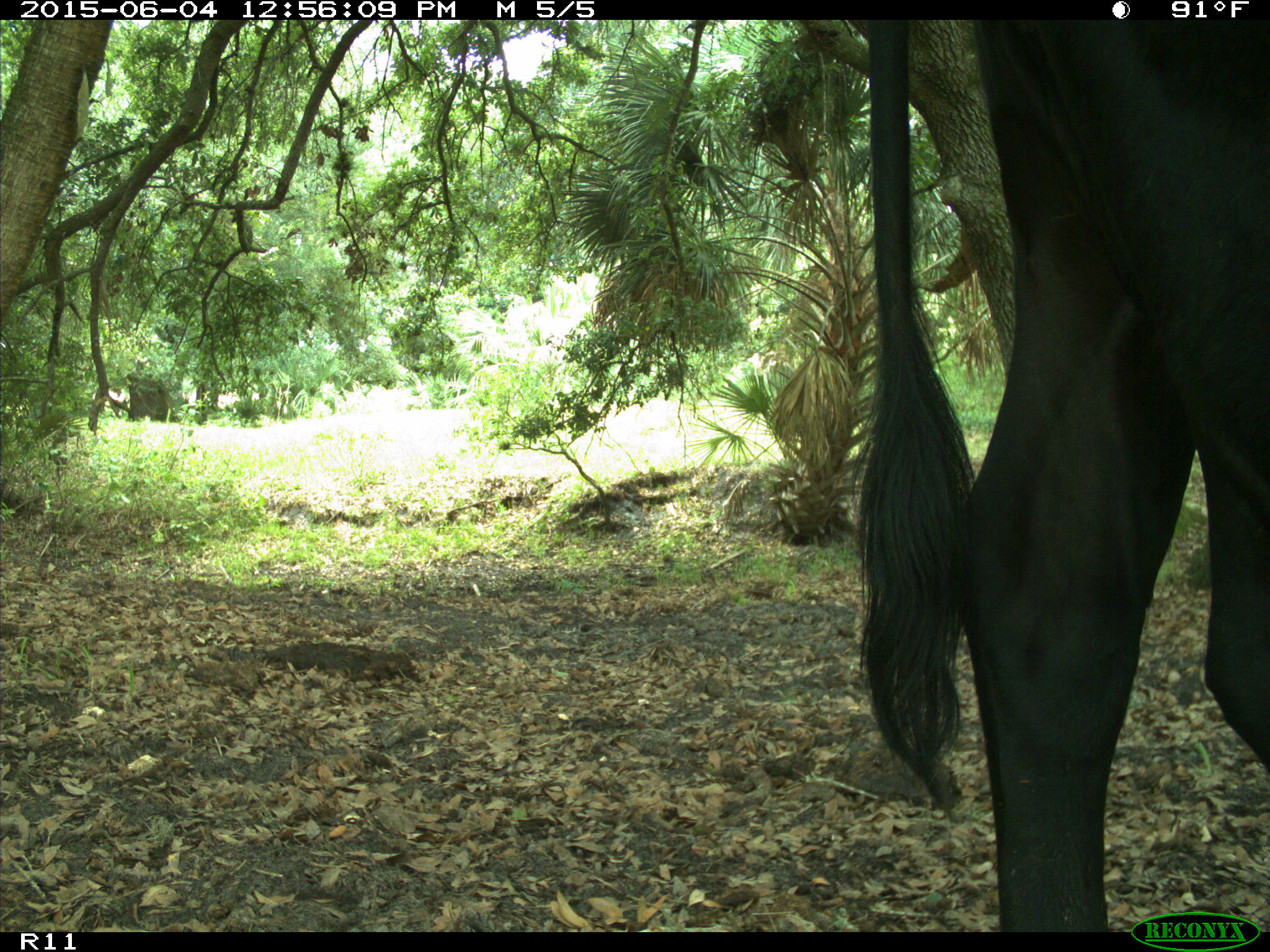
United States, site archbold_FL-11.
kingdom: Animalia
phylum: Chordata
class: Mammalia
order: Artiodactyla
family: Bovidae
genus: Bos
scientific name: Bos taurus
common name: domestic cow